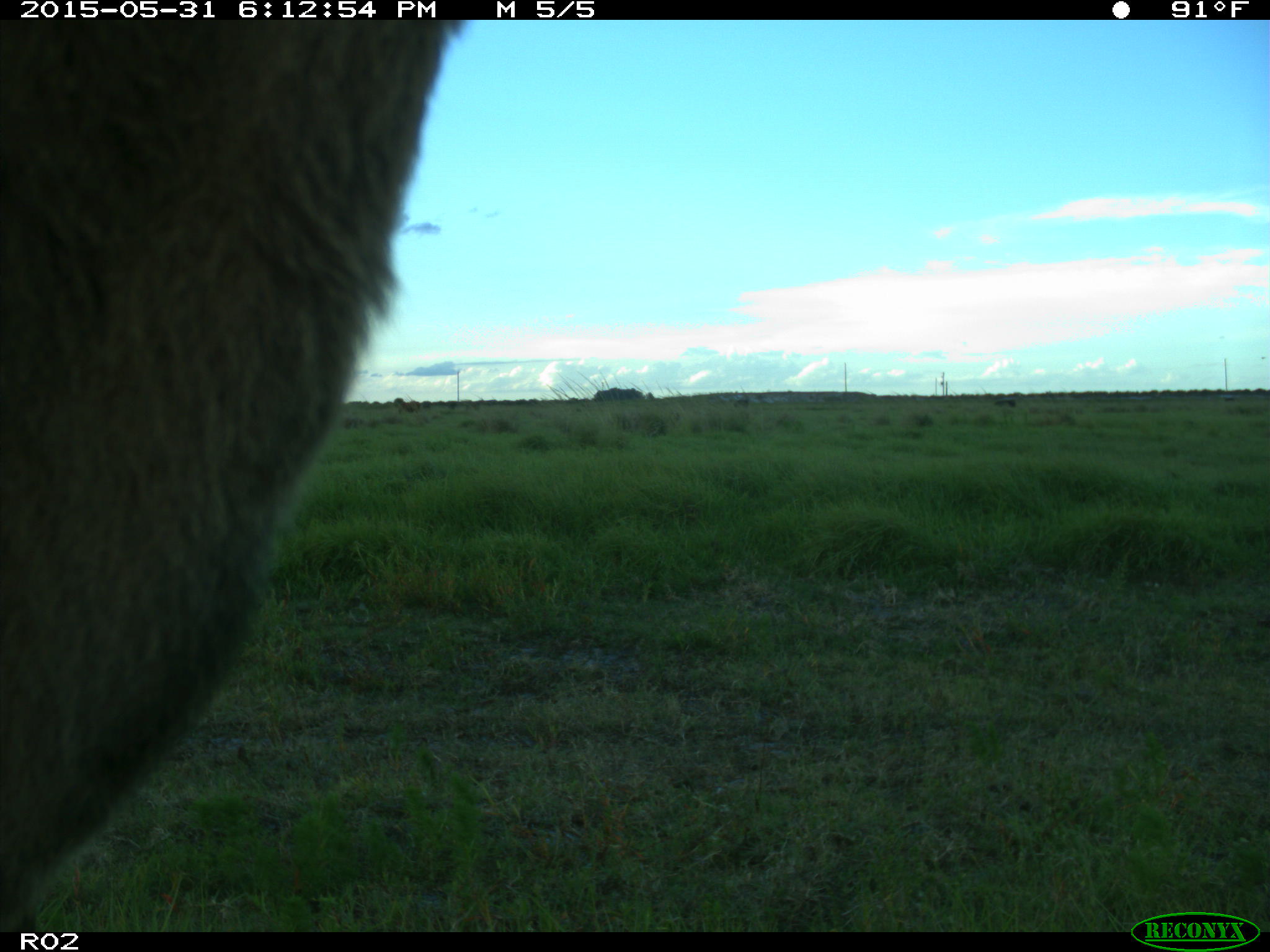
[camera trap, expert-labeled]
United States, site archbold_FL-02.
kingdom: Animalia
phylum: Chordata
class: Mammalia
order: Artiodactyla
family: Bovidae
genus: Bos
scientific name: Bos taurus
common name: domestic cow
Bos taurus (domestic cow).